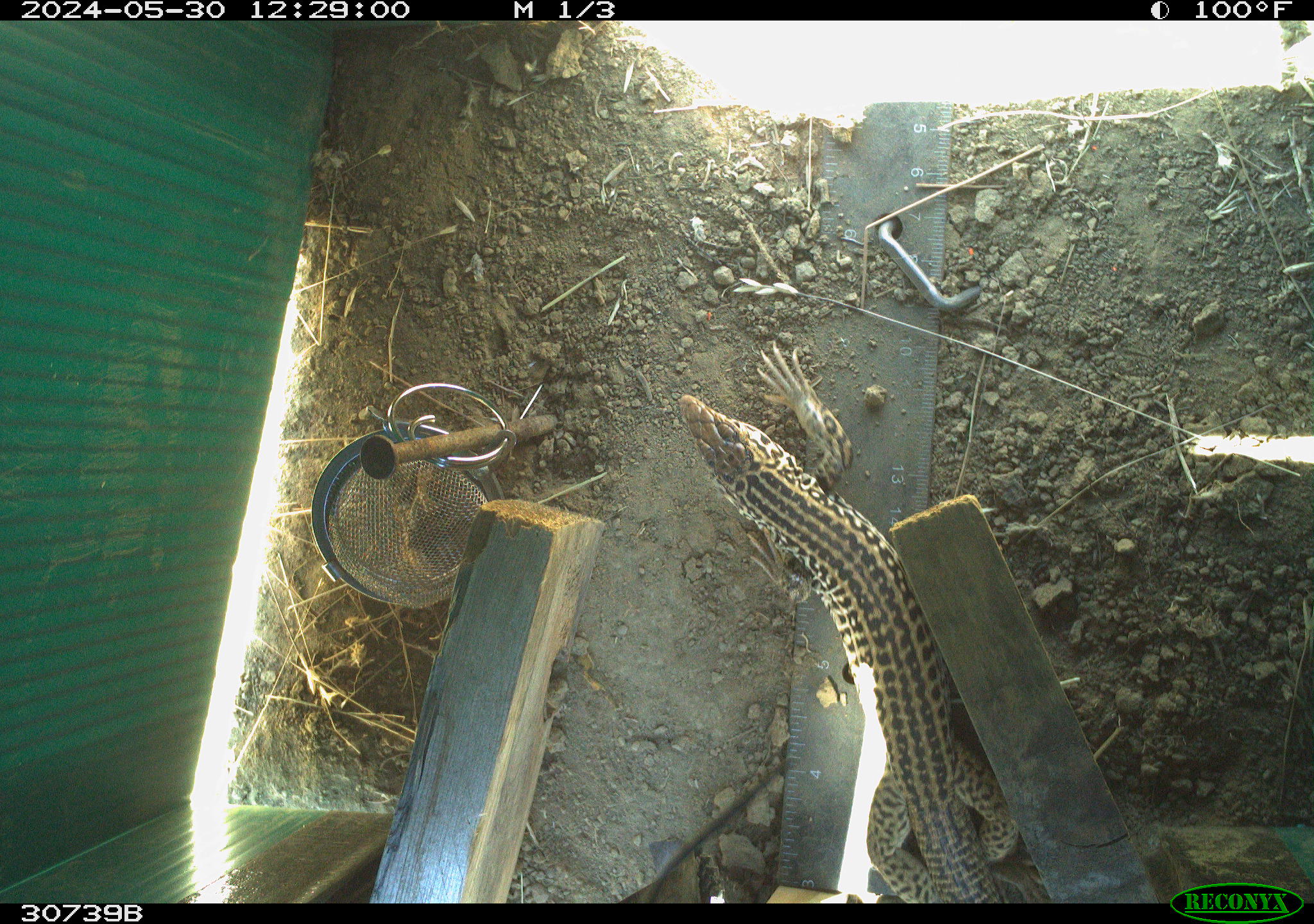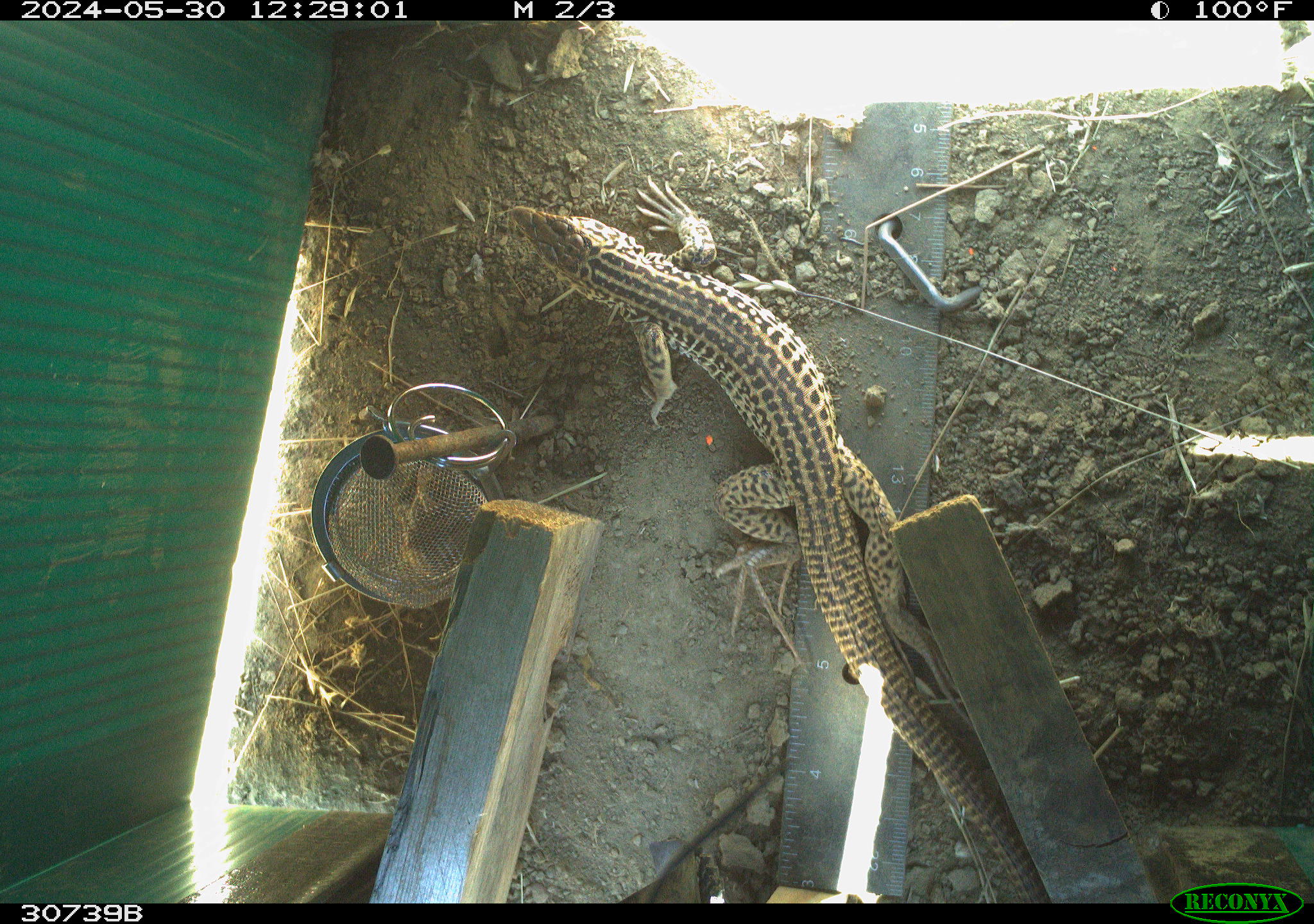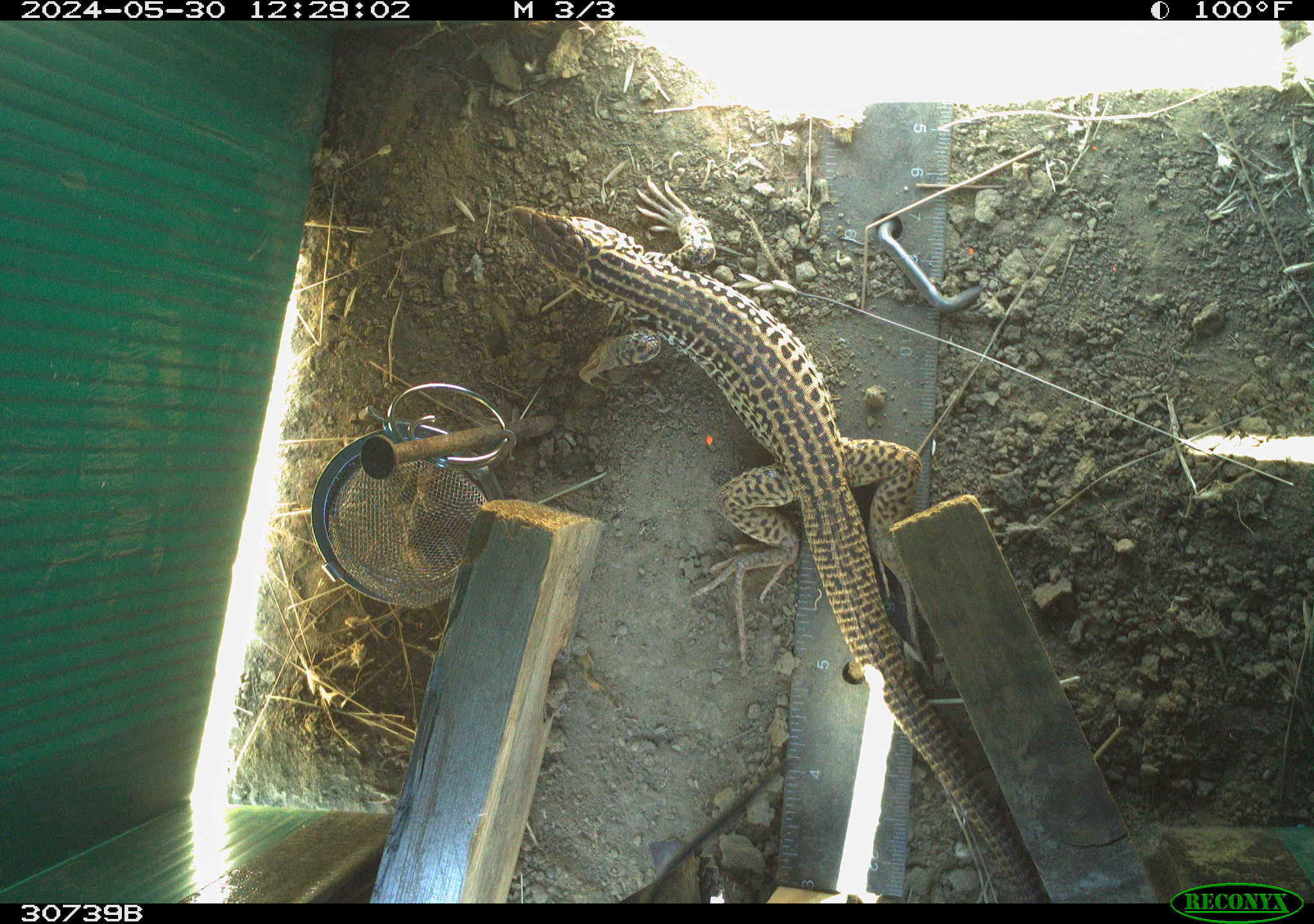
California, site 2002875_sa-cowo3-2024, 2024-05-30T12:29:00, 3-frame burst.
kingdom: Animalia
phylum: Chordata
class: Reptilia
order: Squamata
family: Teiidae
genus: Aspidoscelis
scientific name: Aspidoscelis tigris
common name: western whiptail